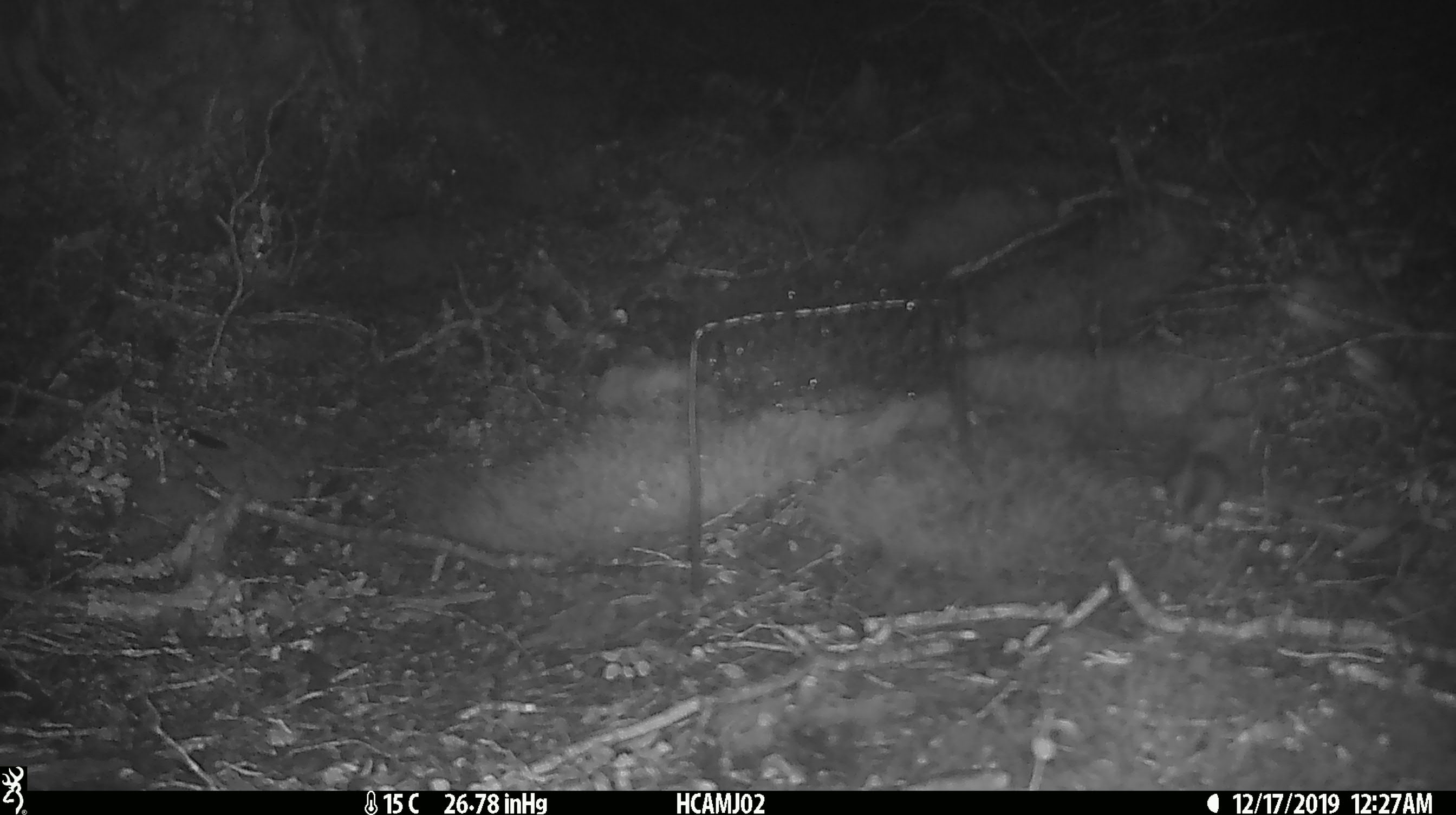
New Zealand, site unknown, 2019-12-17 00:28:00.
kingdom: Animalia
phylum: Chordata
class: Mammalia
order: Rodentia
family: Muridae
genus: Mus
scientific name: Mus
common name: mouse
Mouse (Mus).